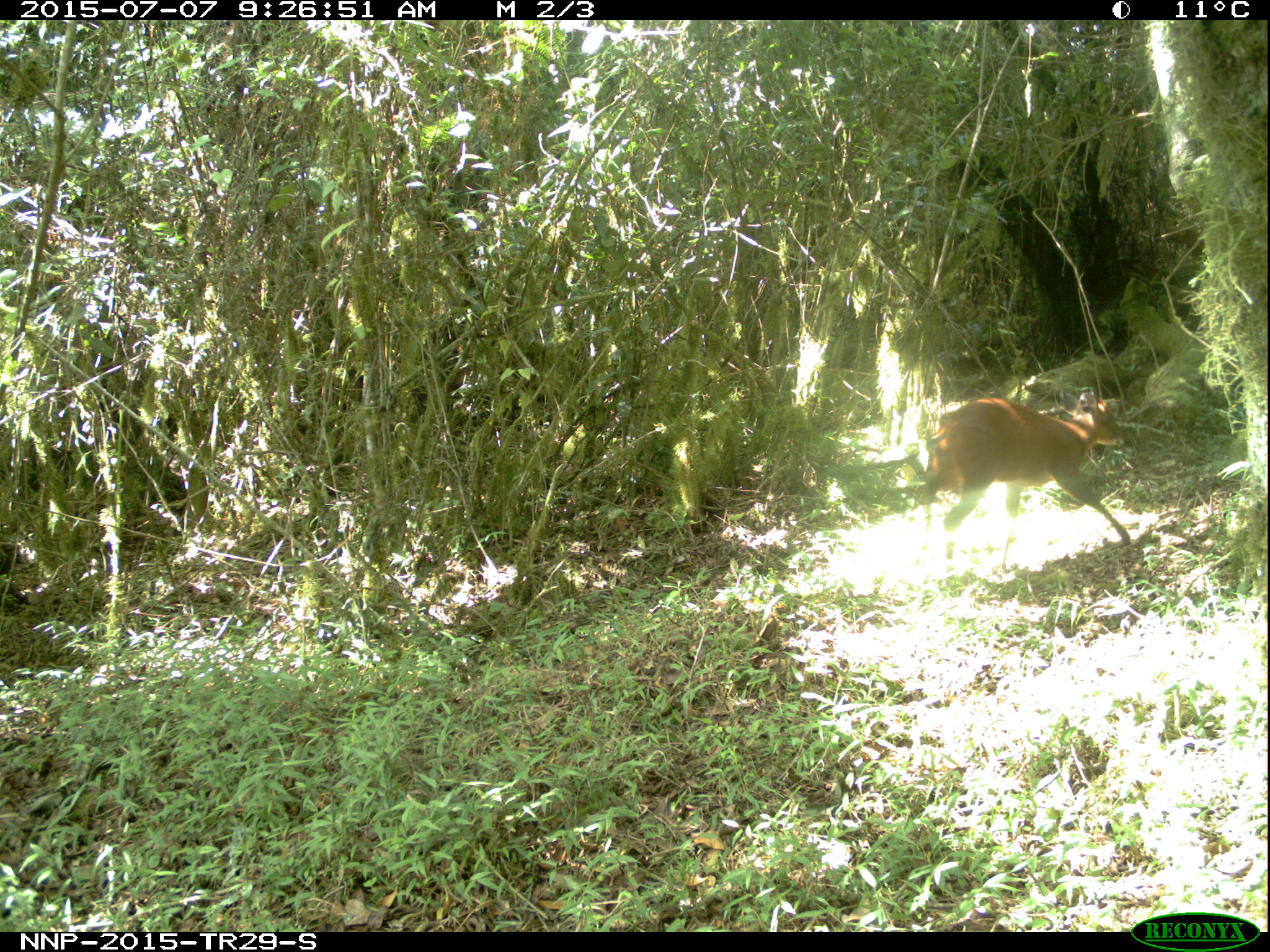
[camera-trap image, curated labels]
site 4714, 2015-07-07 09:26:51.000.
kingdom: Animalia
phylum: Chordata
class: Mammalia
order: Artiodactyla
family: Bovidae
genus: Cephalophus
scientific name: Cephalophus nigrifrons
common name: black-fronted duiker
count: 1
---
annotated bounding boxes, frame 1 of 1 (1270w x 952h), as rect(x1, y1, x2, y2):
cephalophus nigrifrons: rect(918, 391, 1130, 572)